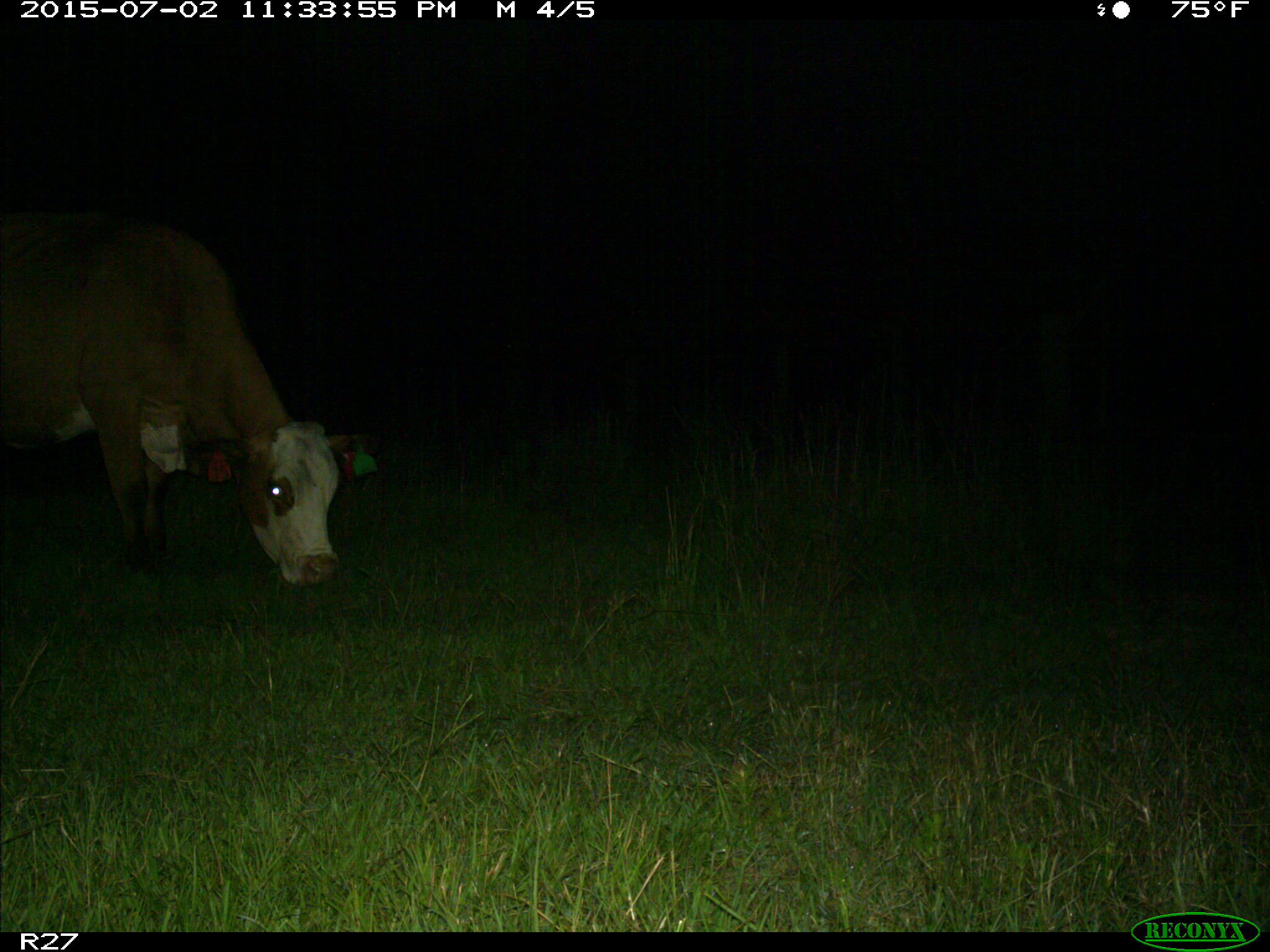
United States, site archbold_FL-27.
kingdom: Animalia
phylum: Chordata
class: Mammalia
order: Artiodactyla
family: Bovidae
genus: Bos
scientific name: Bos taurus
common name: domestic cow